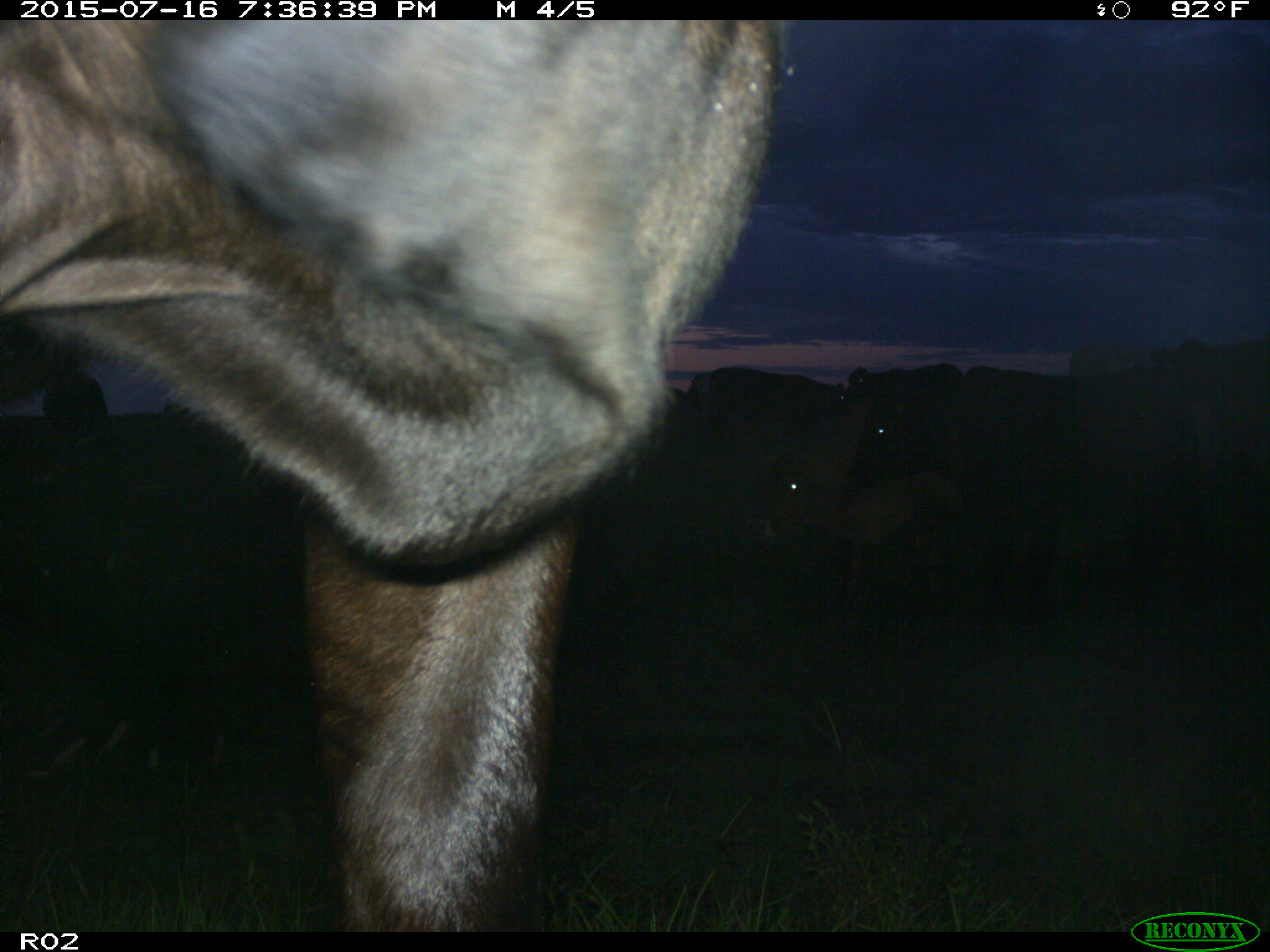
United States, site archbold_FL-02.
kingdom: Animalia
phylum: Chordata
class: Mammalia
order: Artiodactyla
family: Bovidae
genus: Bos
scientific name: Bos taurus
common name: domestic cow